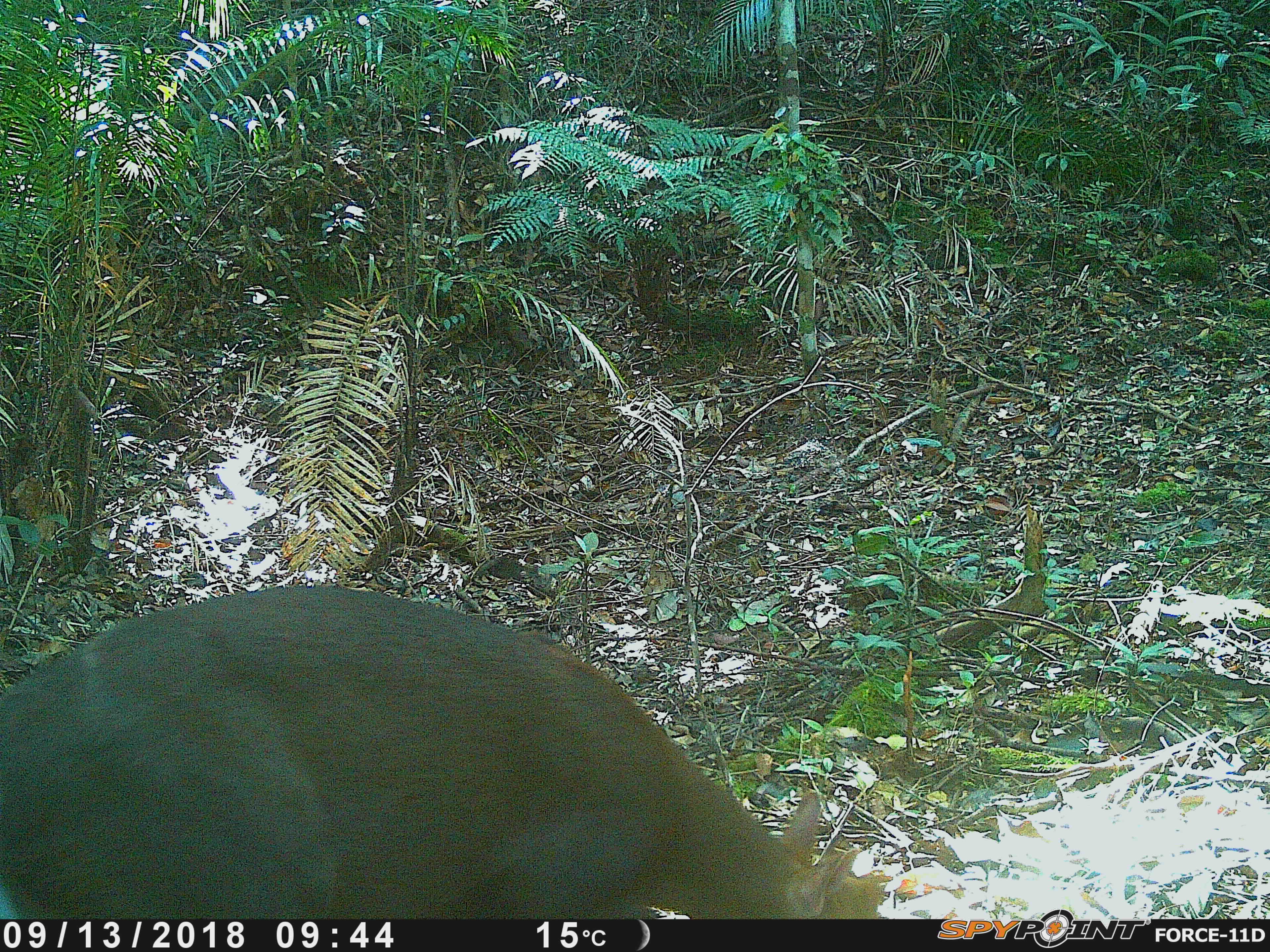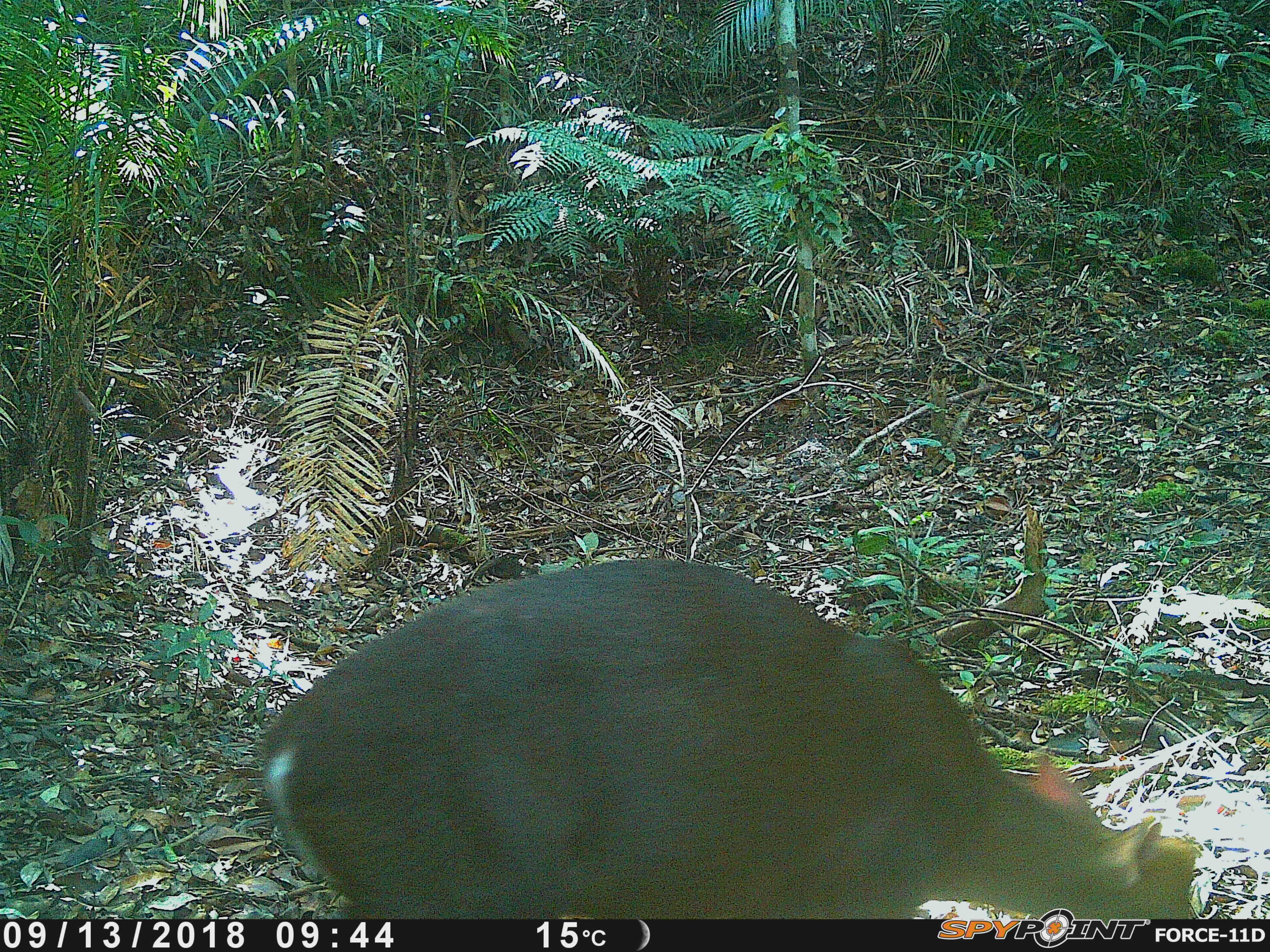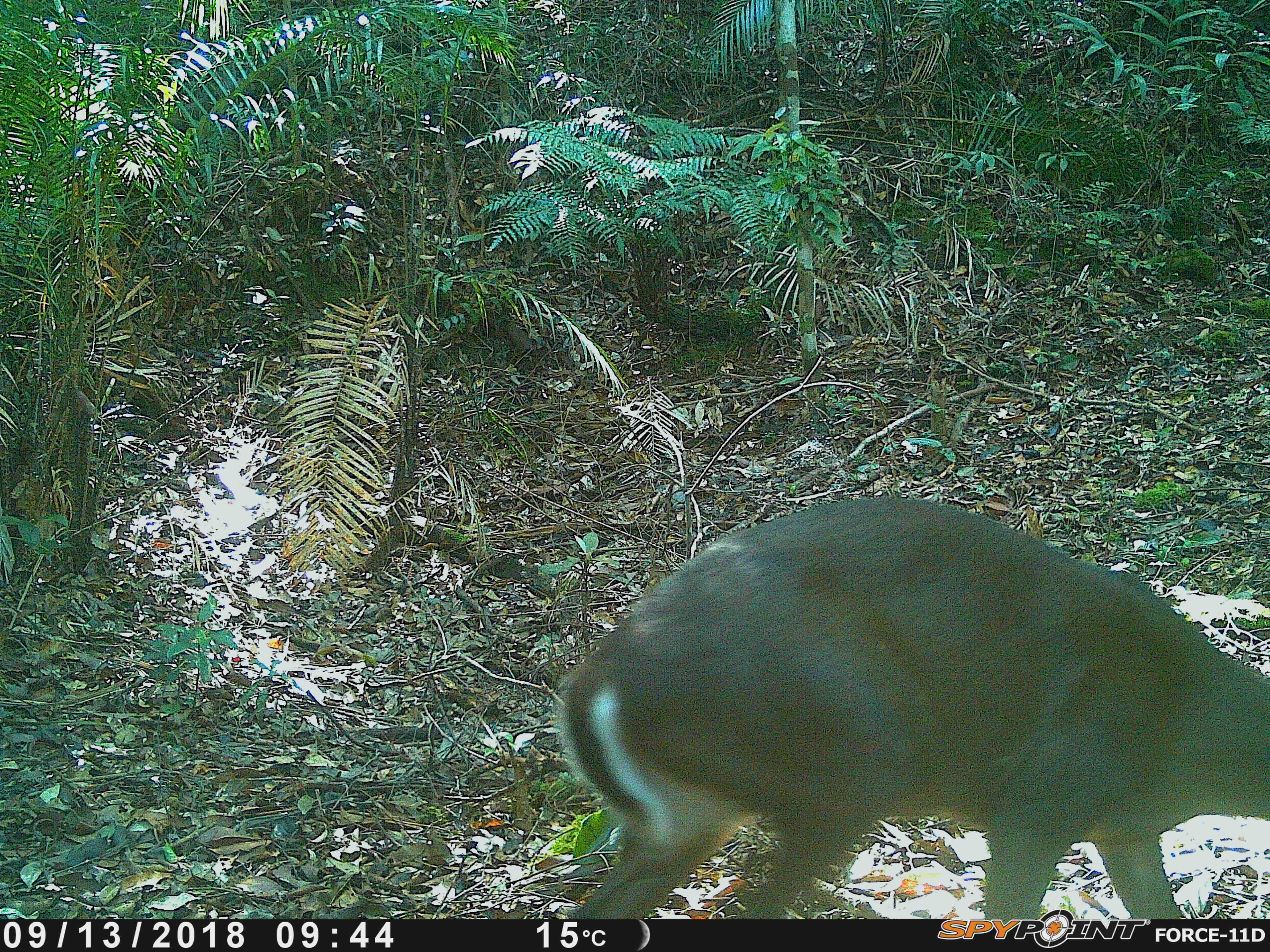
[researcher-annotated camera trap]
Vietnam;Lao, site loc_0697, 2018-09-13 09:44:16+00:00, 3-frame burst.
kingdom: Animalia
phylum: Chordata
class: Mammalia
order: Artiodactyla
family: Cervidae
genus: Muntiacus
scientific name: Muntiacus rooseveltorum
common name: roosevelt's muntjac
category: roosevelts muntjac group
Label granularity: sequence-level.